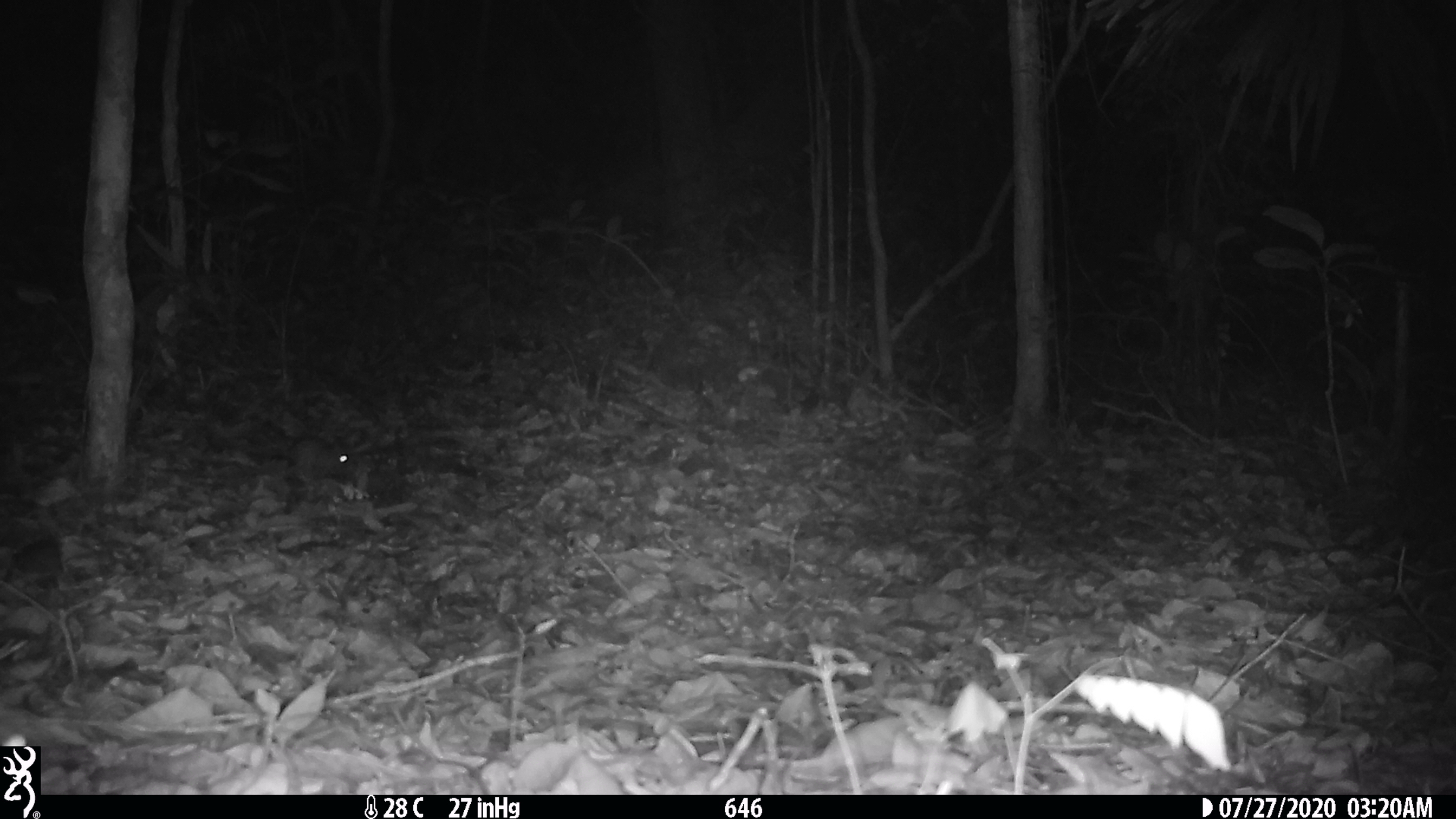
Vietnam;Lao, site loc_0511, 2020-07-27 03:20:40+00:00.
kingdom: Animalia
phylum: Chordata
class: Mammalia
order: Rodentia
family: Muridae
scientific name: Muridae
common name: old-world mice and rats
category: unidentified murid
Unidentified murid (old-world mice and rats) (Muridae). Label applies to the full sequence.